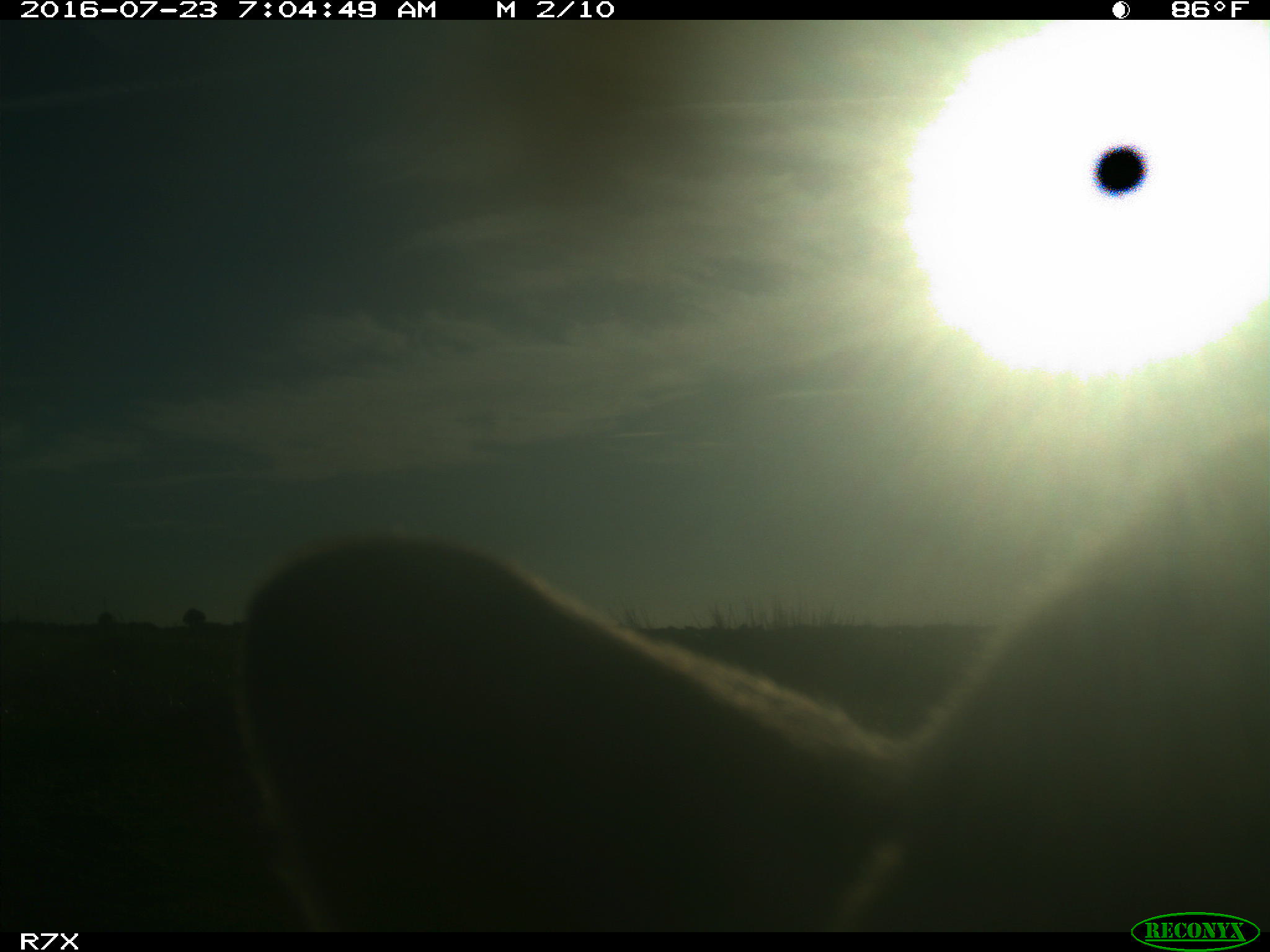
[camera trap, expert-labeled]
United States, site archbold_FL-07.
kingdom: Animalia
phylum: Chordata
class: Mammalia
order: Artiodactyla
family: Bovidae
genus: Bos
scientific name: Bos taurus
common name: domestic cow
Bos taurus (domestic cow).